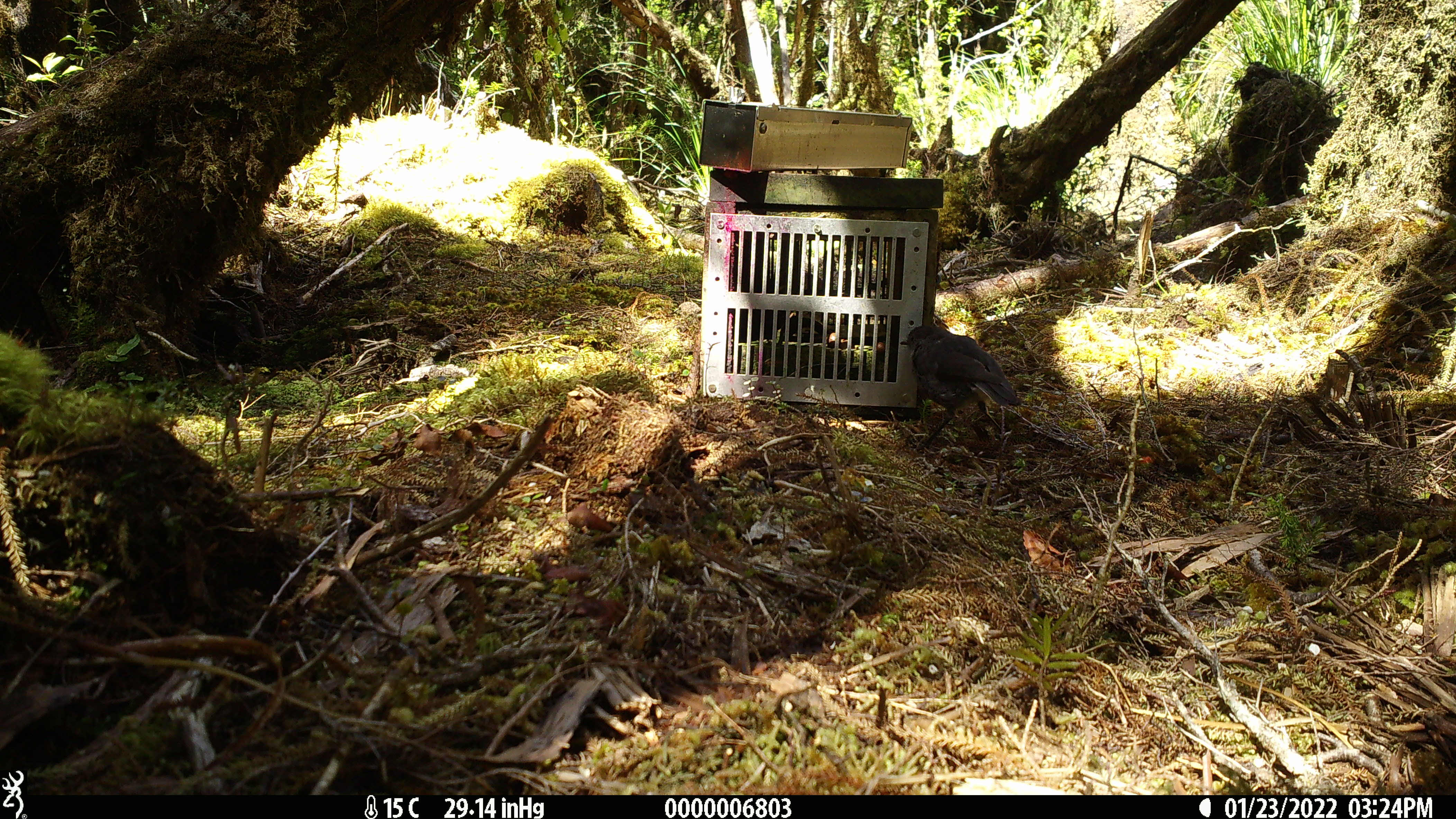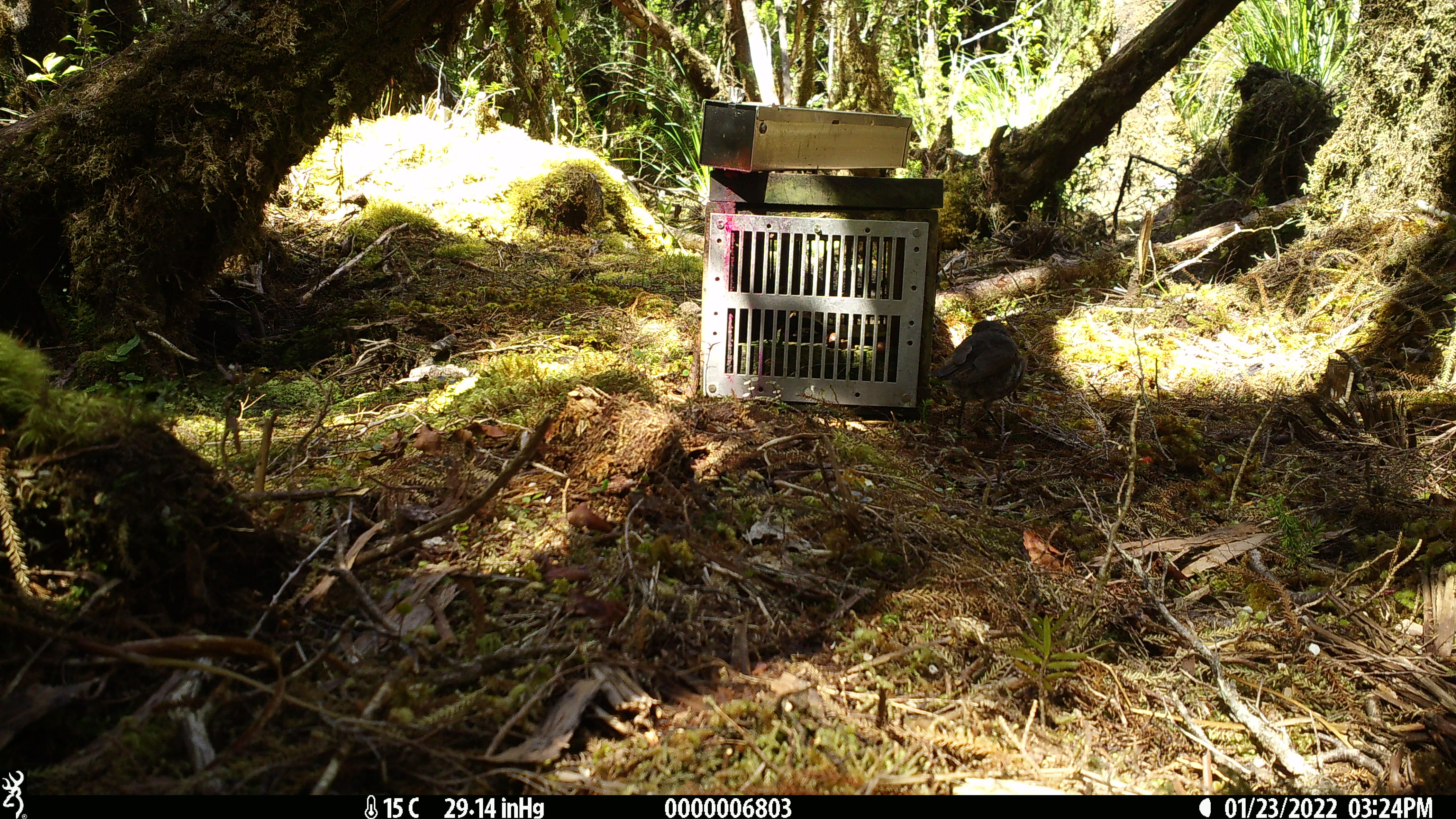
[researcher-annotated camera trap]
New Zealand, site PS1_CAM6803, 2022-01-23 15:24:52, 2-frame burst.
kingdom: Animalia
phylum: Chordata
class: Aves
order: Passeriformes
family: Petroicidae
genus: Petroica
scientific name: Petroica australis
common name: new zealand robin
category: robin